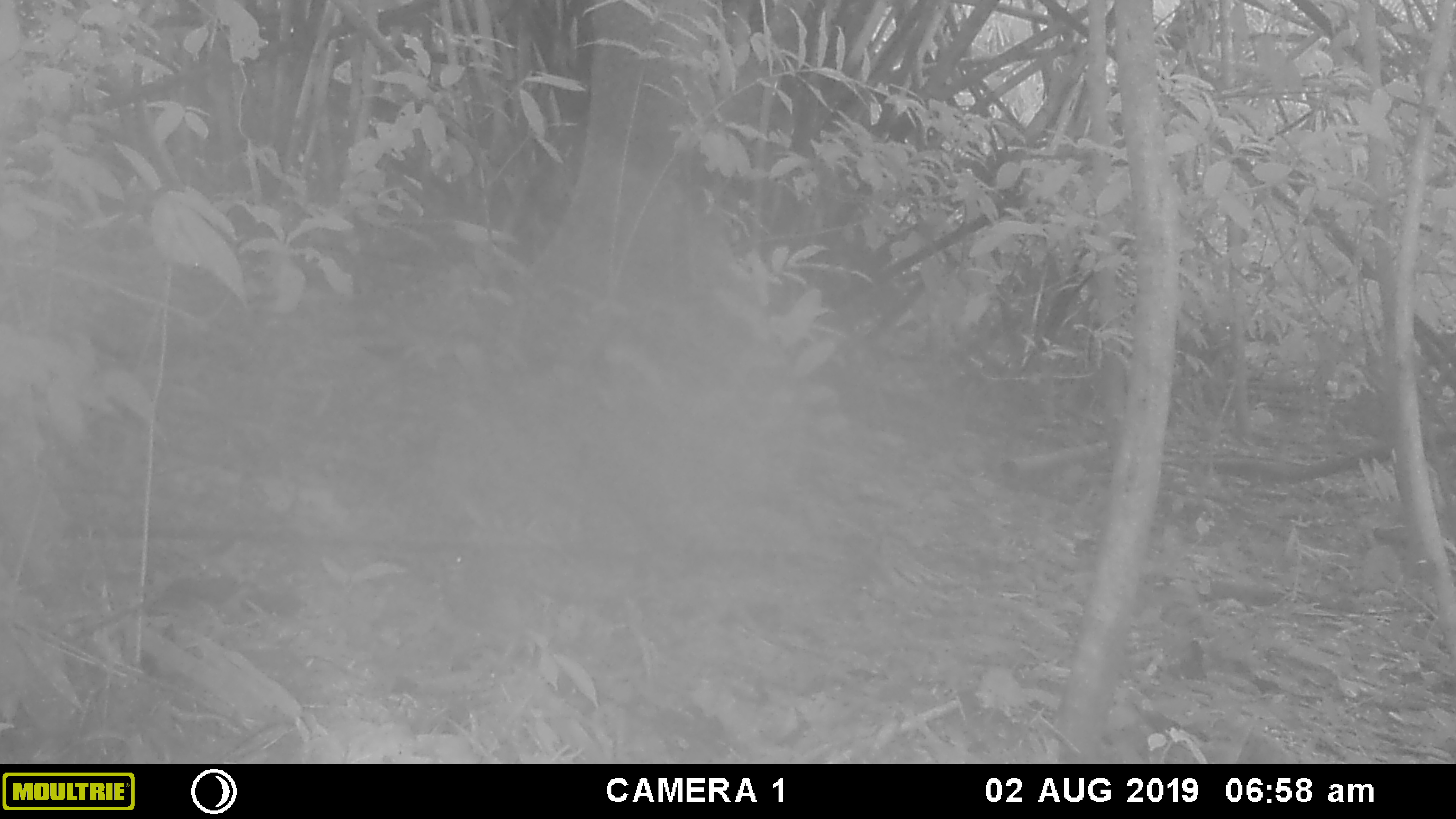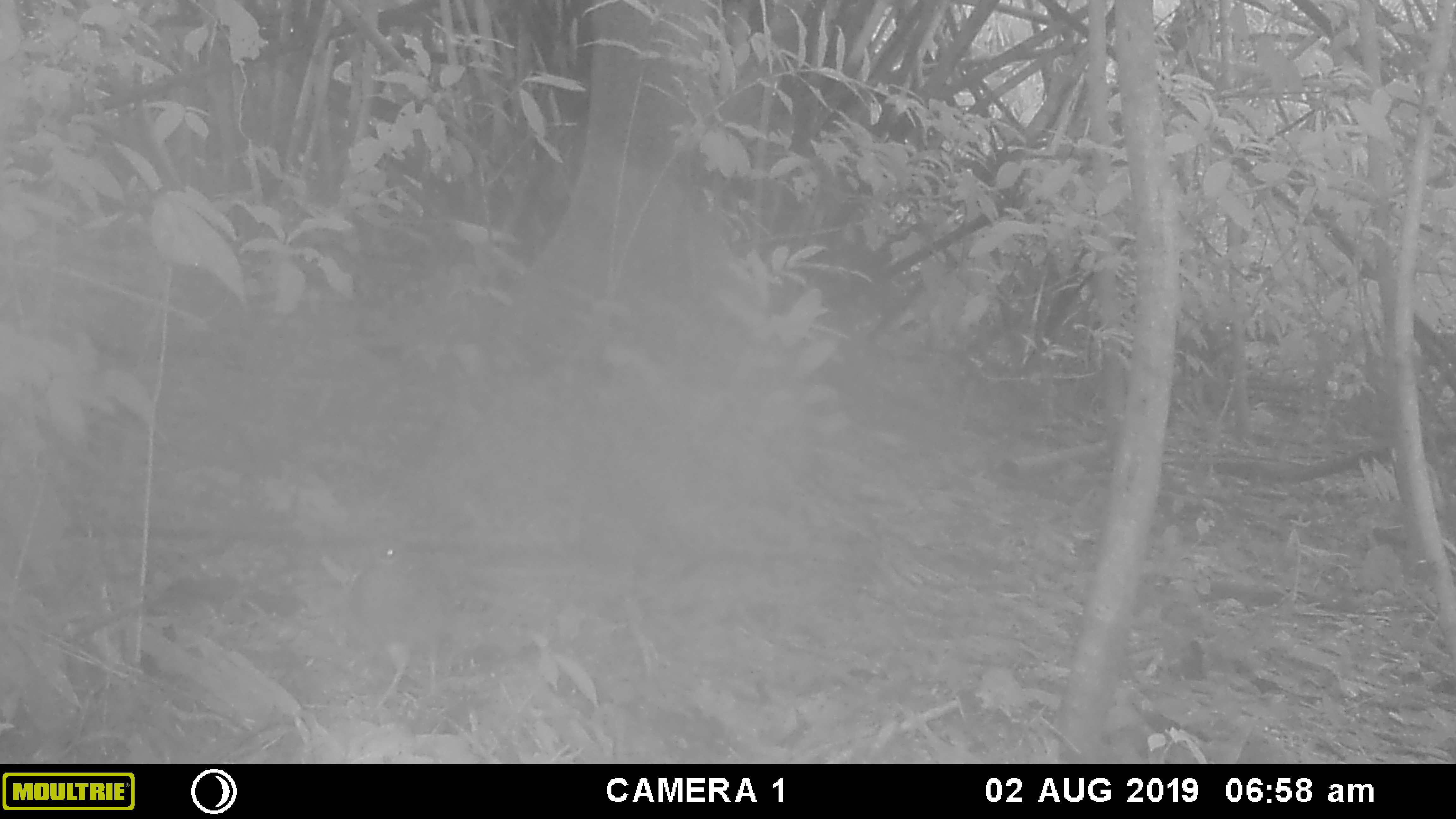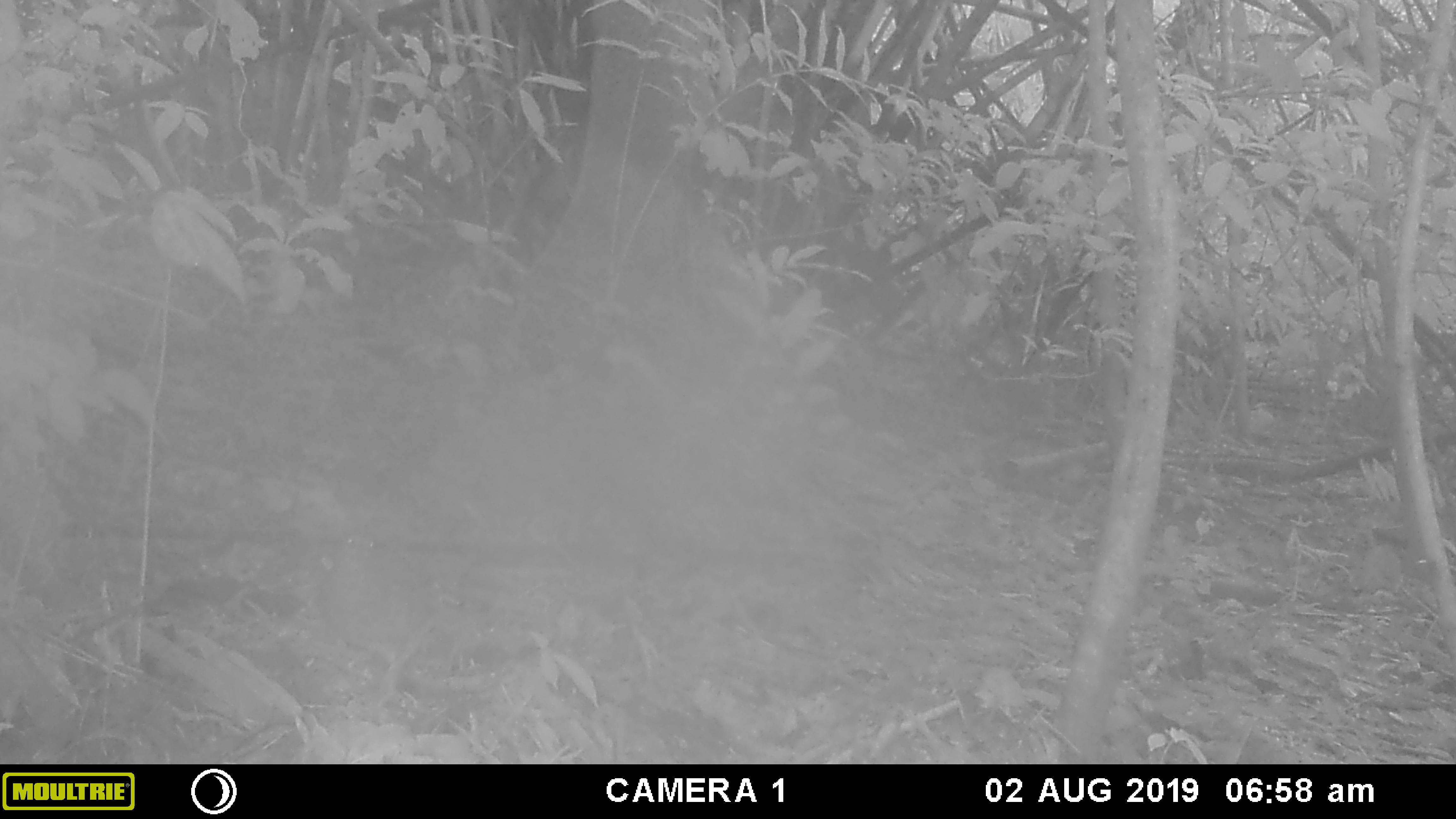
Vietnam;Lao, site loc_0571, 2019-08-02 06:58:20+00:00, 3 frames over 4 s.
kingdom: Animalia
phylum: Chordata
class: Mammalia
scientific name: Mammalia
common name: mammal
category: unidentified small mammal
Unidentified small mammal (mammal) (Mammalia). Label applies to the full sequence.